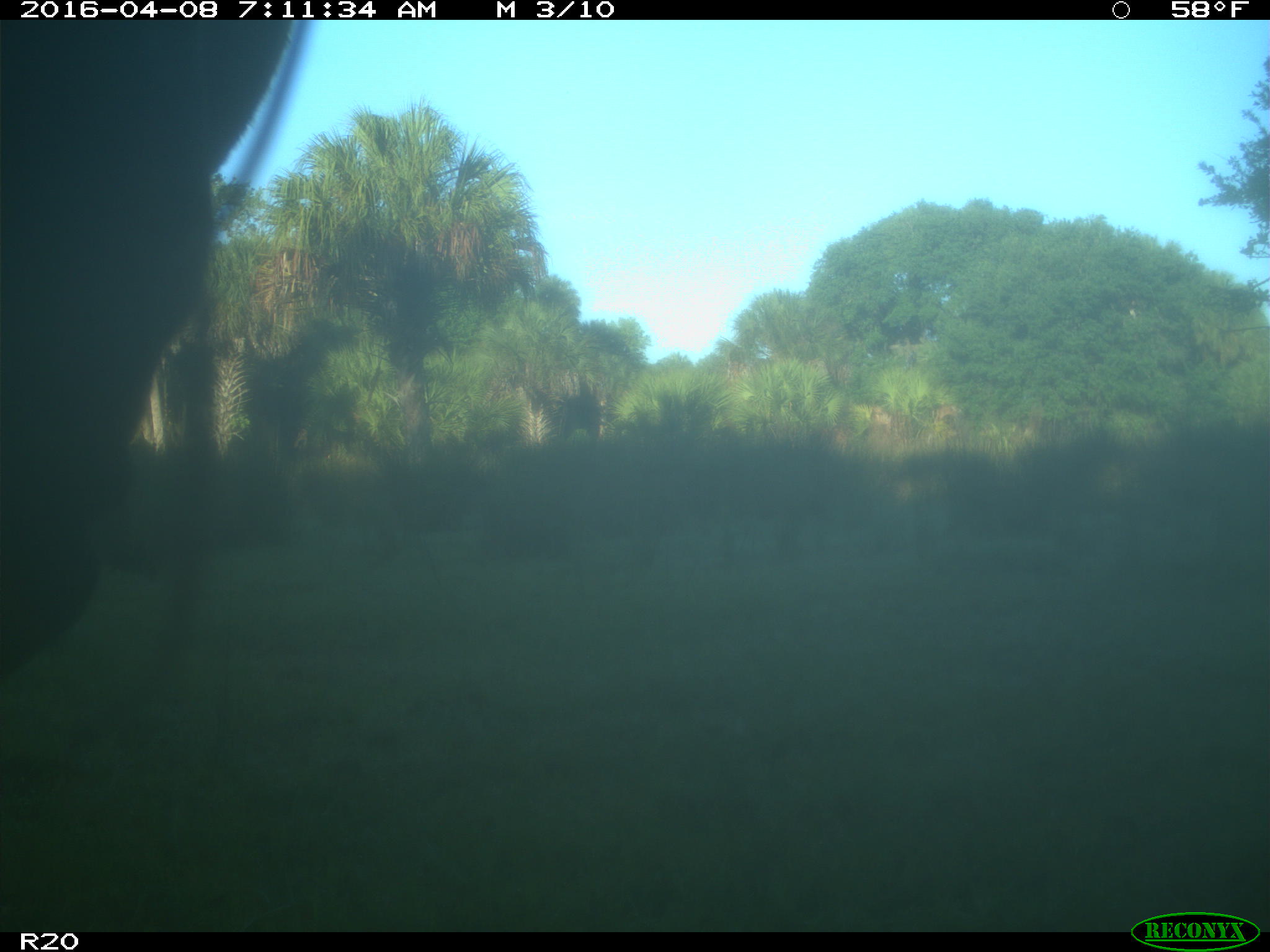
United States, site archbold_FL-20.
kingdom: Animalia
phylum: Chordata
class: Mammalia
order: Artiodactyla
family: Bovidae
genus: Bos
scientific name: Bos taurus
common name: domestic cow